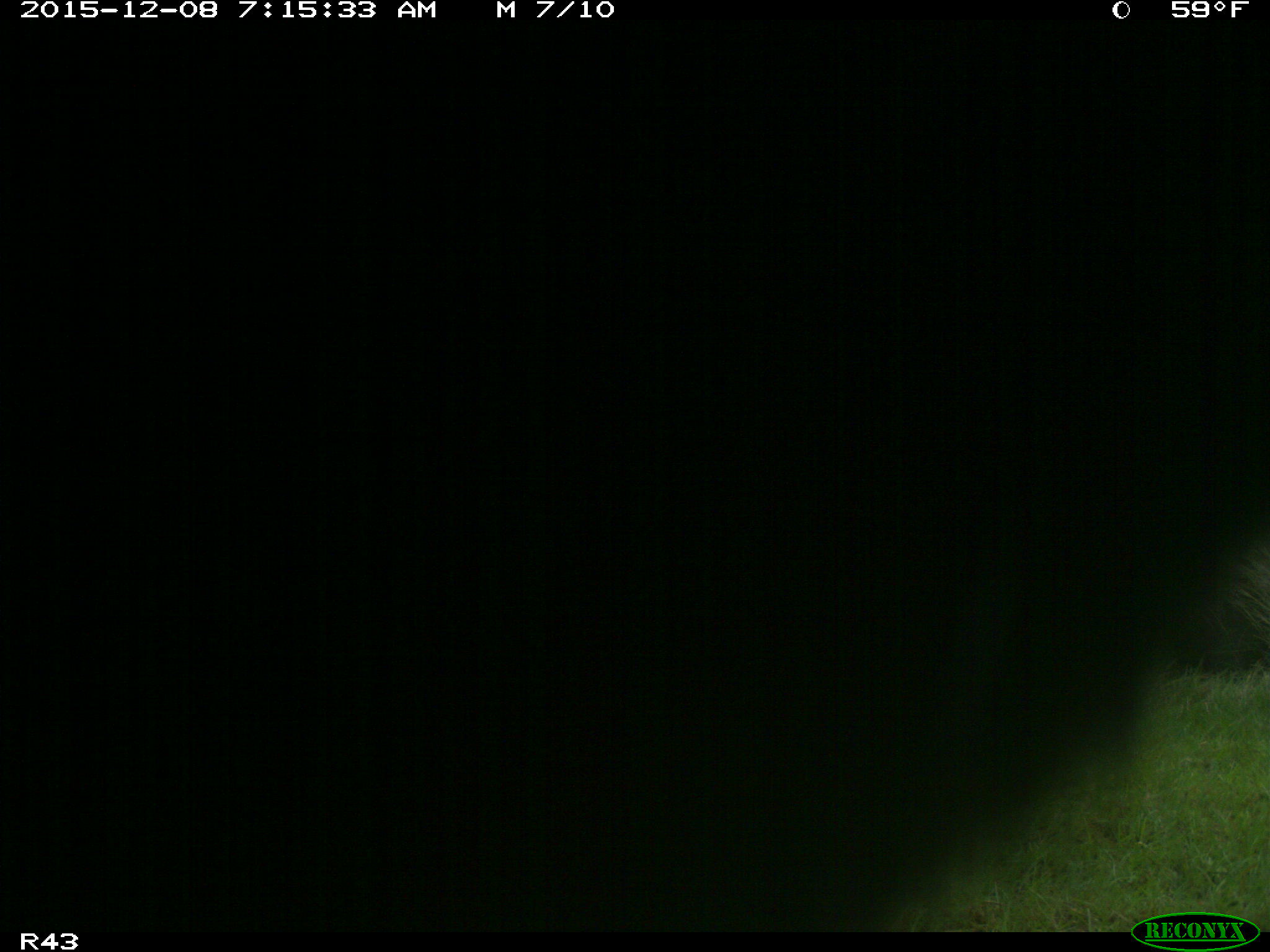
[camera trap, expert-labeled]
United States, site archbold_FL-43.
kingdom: Animalia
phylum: Chordata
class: Mammalia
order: Artiodactyla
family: Bovidae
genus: Bos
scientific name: Bos taurus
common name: domestic cow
Bos taurus (domestic cow).